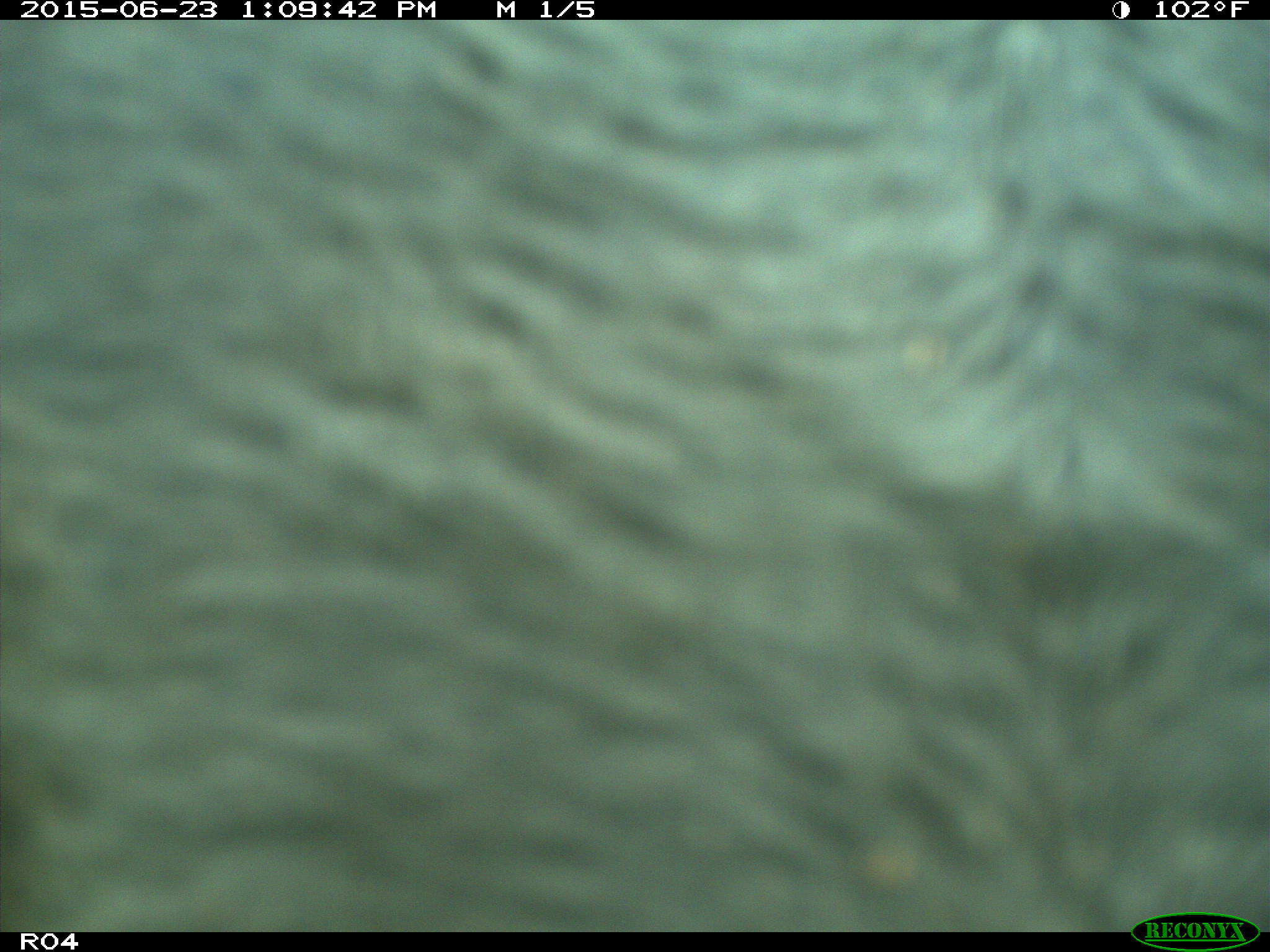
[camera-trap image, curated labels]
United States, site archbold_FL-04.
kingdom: Animalia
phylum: Chordata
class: Mammalia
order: Artiodactyla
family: Bovidae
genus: Bos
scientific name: Bos taurus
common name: domestic cow